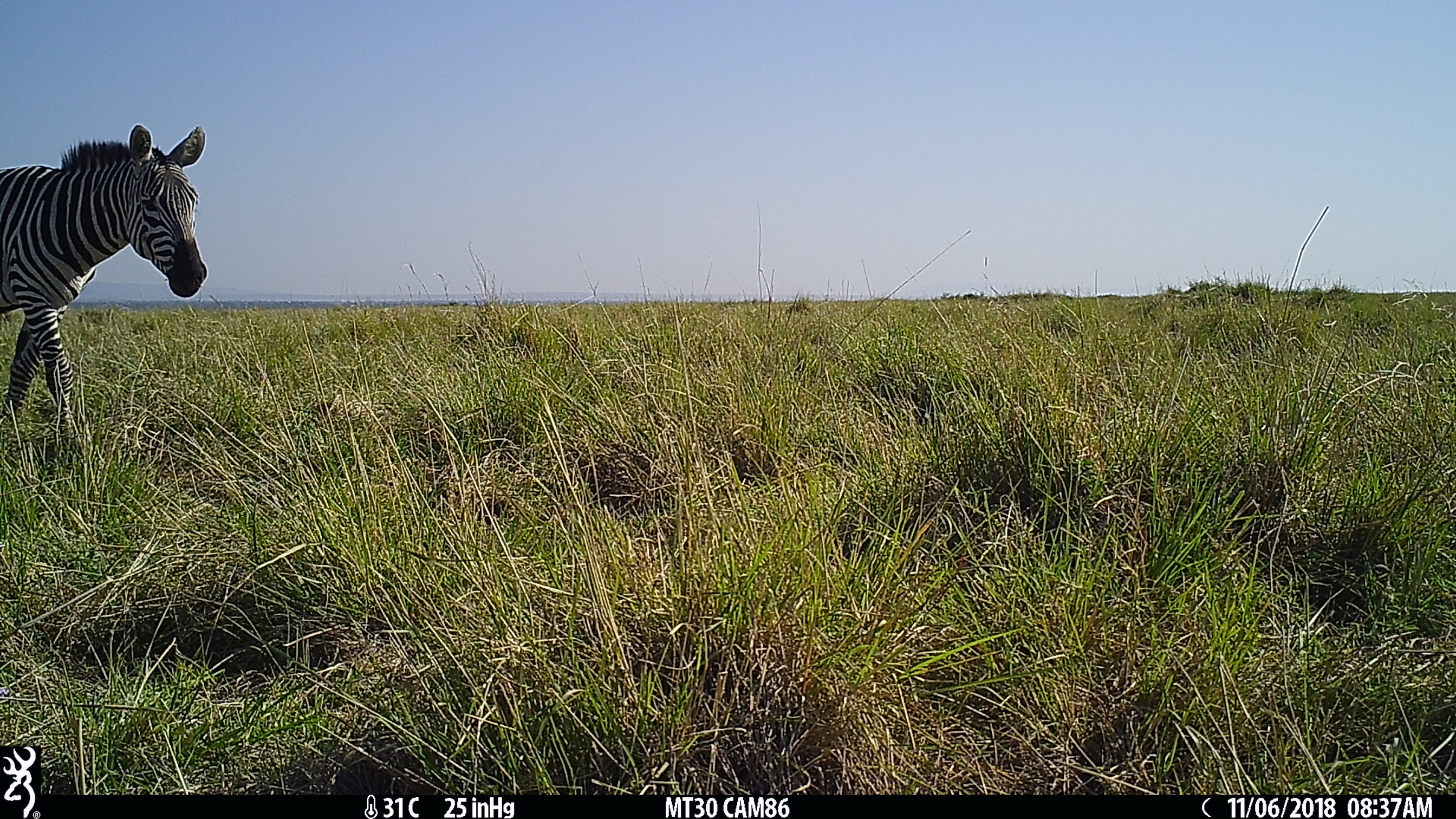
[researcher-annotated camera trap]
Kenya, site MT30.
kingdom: Animalia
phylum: Chordata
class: Mammalia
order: Perissodactyla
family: Equidae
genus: Equus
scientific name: Equus quagga burchellii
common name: burchell's zebra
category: zebra